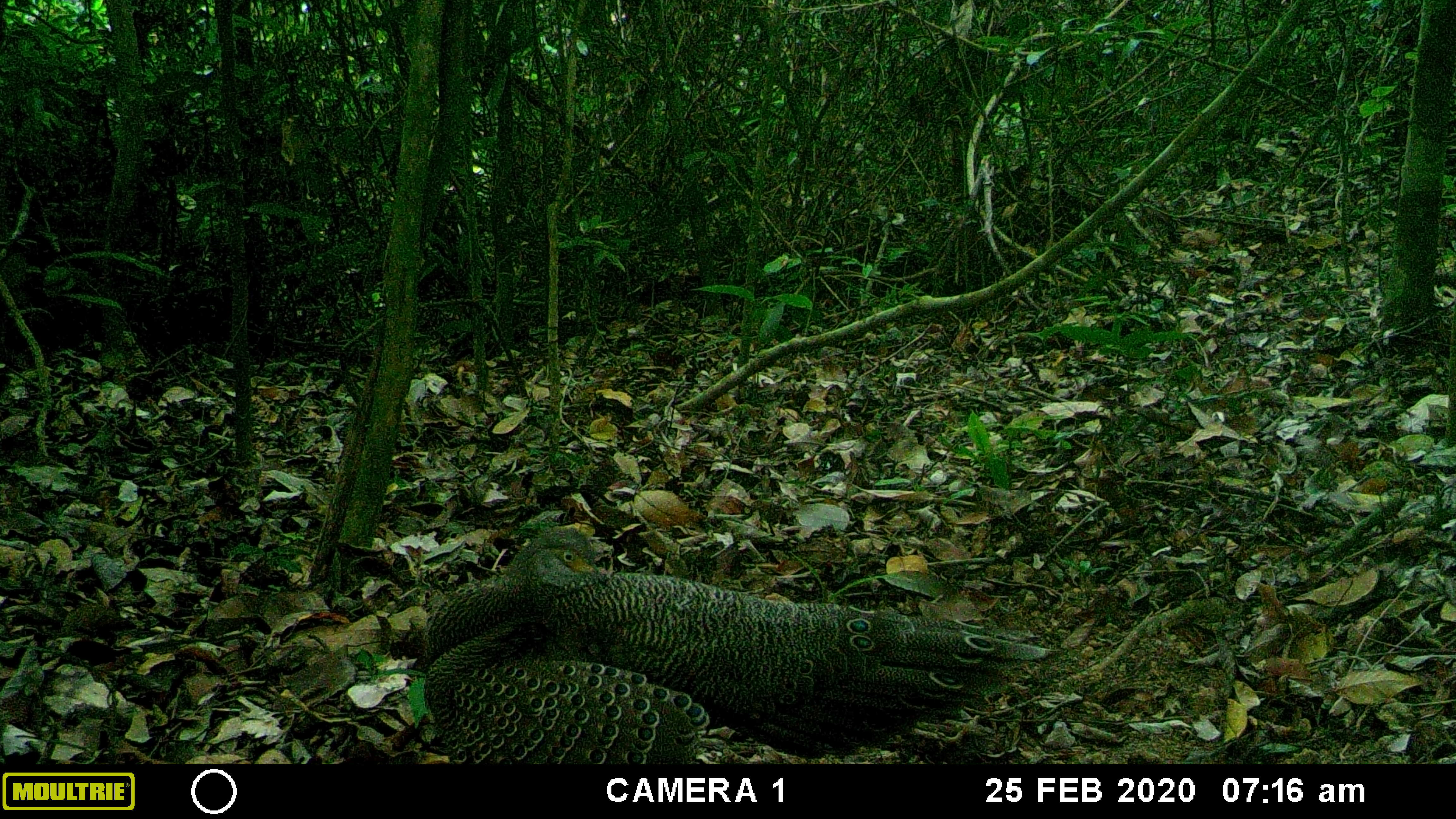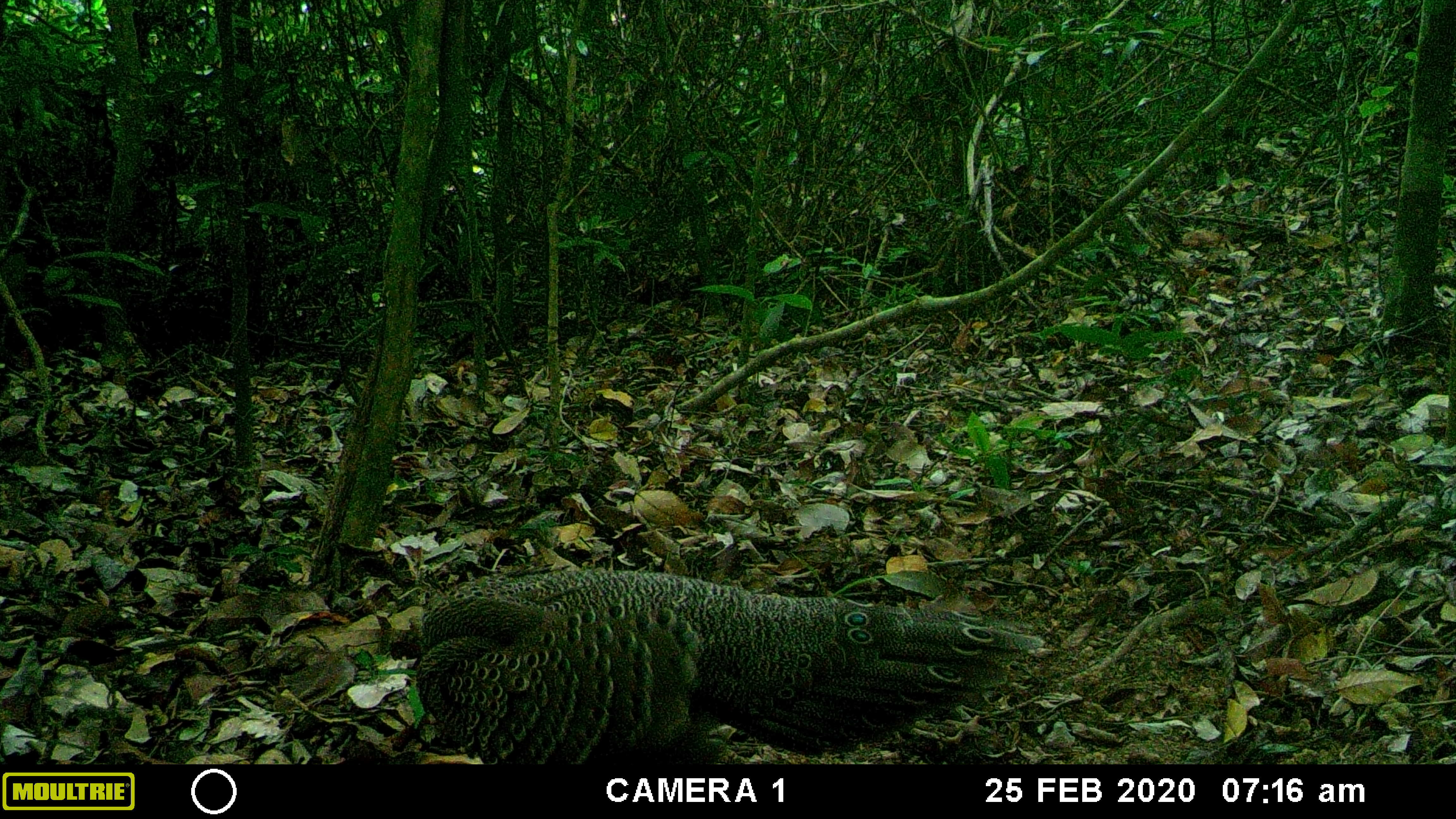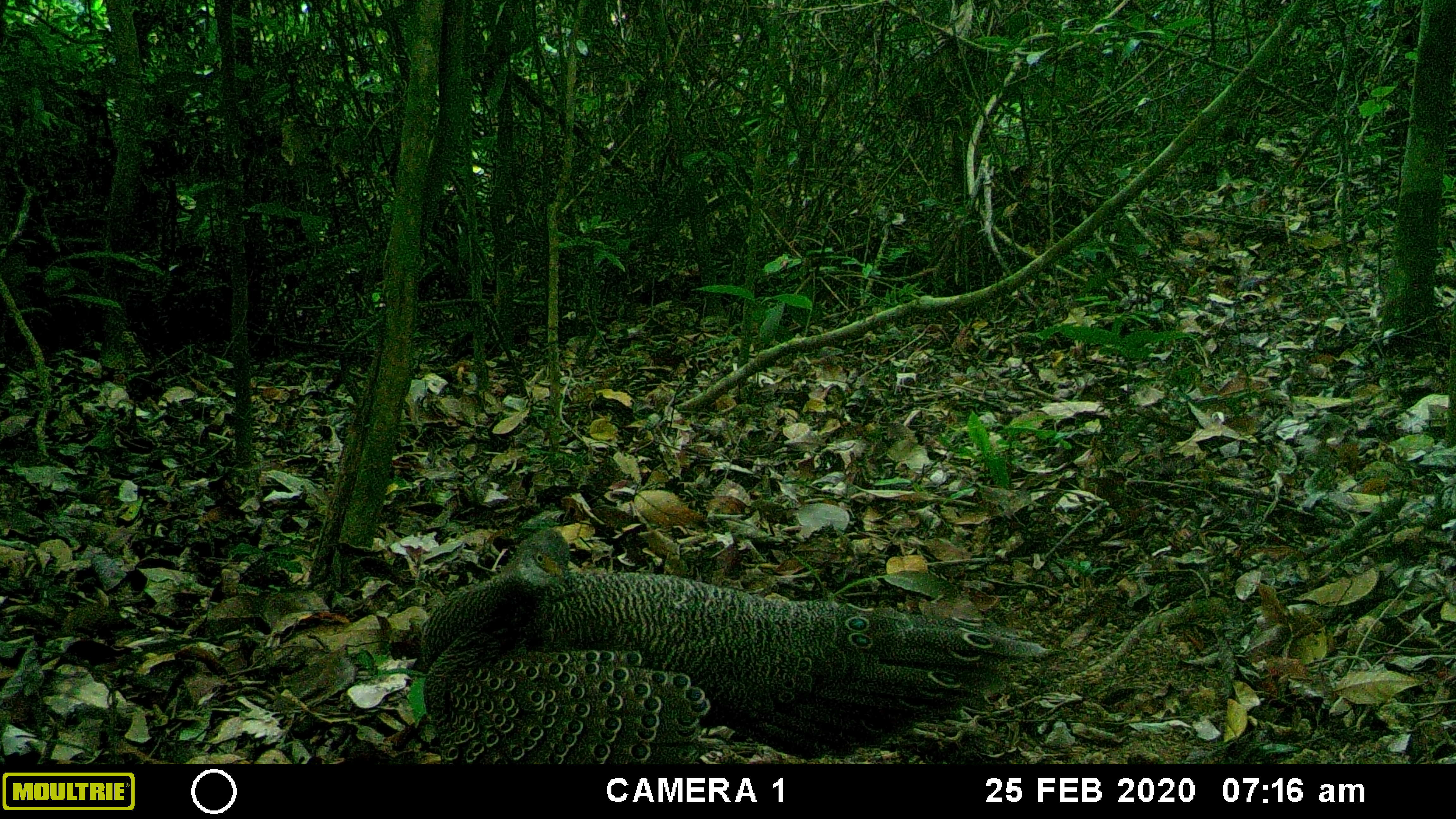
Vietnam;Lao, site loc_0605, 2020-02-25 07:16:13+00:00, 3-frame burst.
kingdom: Animalia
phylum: Chordata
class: Aves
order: Galliformes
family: Phasianidae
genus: Polyplectron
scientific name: Polyplectron bicalcaratum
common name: gray peacock-pheasant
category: grey peacock pheasant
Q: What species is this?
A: Grey peacock pheasant (gray peacock-pheasant) (Polyplectron bicalcaratum).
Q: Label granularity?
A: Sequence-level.